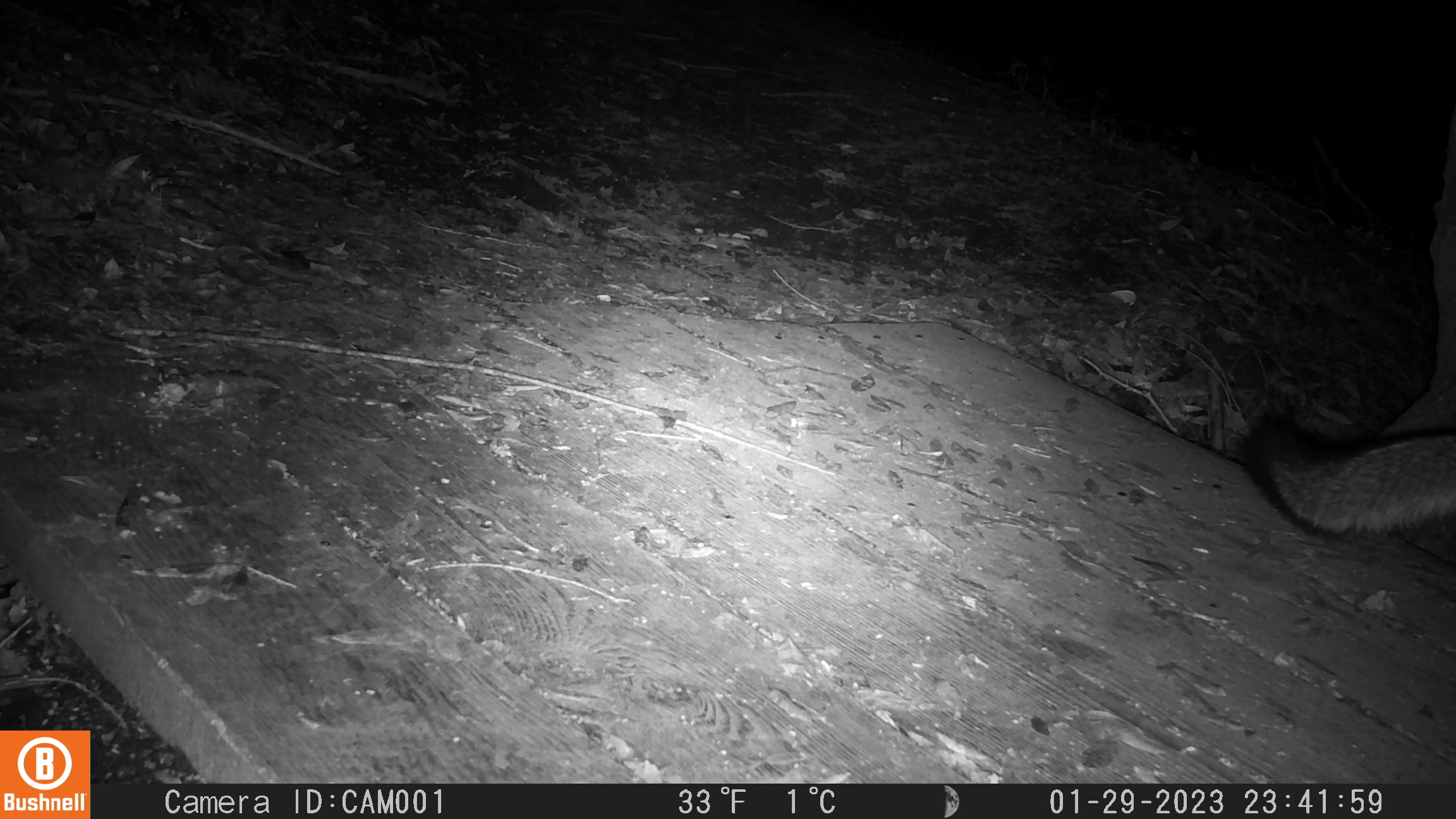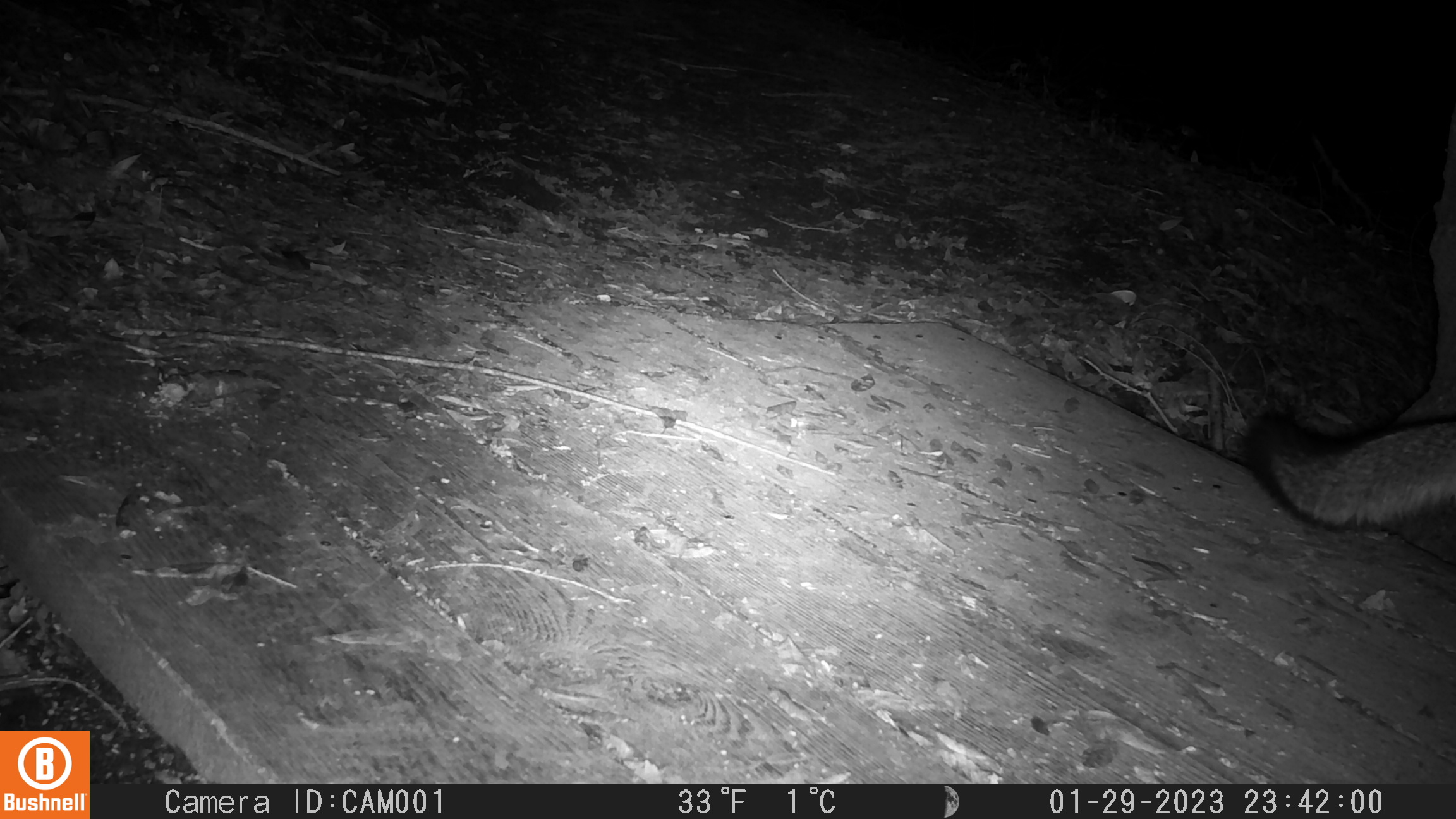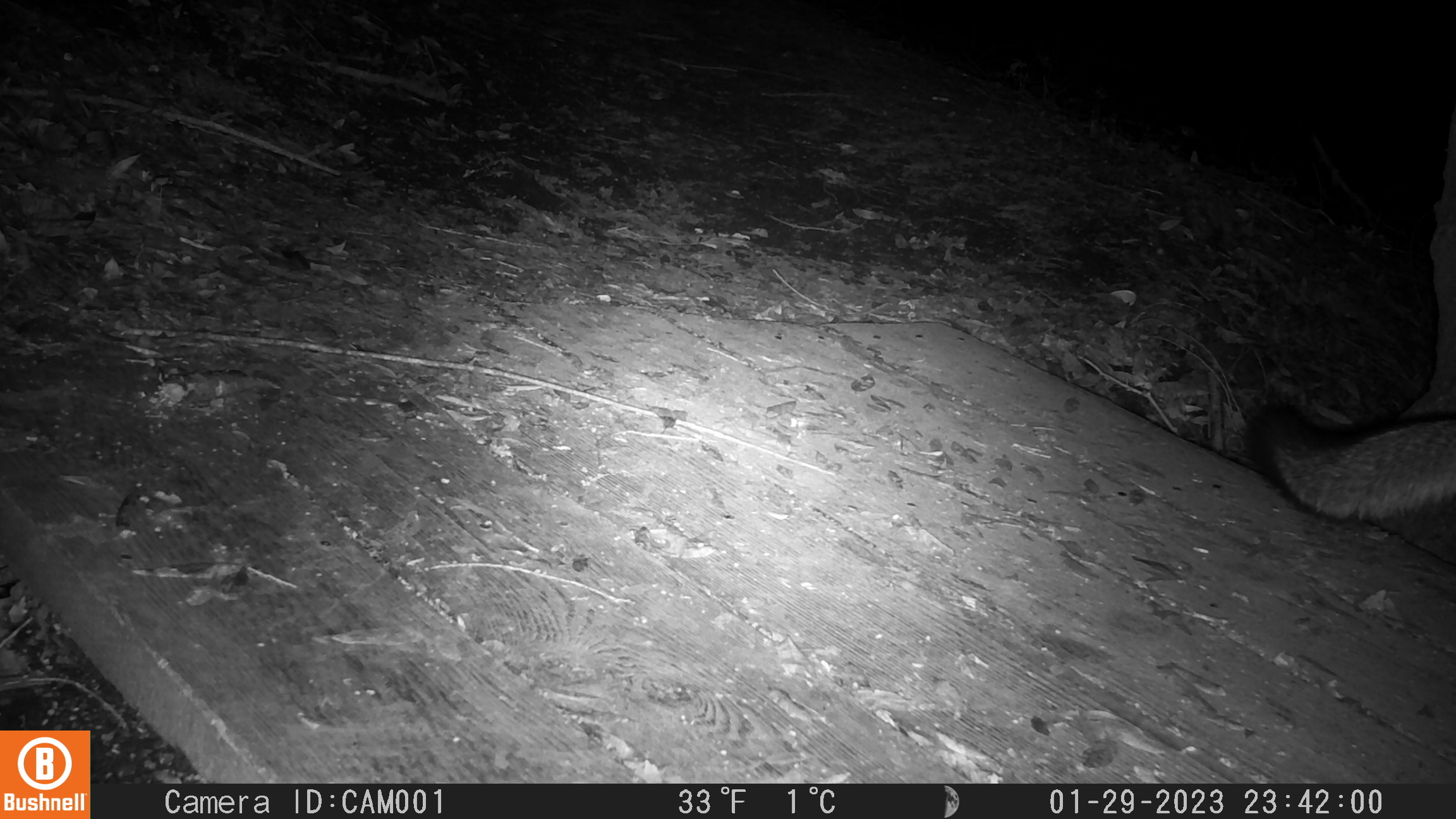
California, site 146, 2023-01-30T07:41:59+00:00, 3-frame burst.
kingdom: Animalia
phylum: Chordata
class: Mammalia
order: Carnivora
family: Canidae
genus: Urocyon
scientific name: Urocyon cinereoargenteus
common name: gray fox